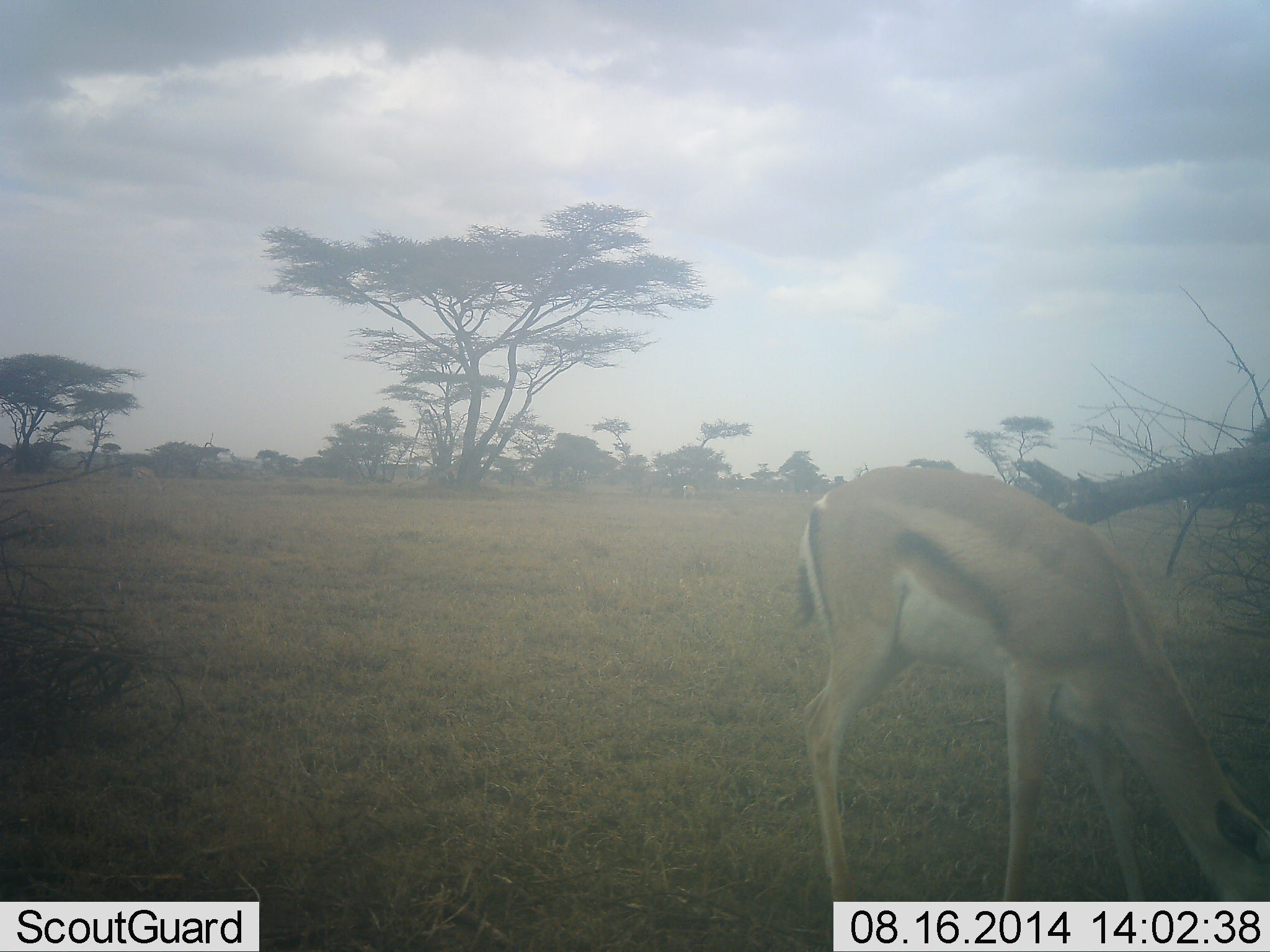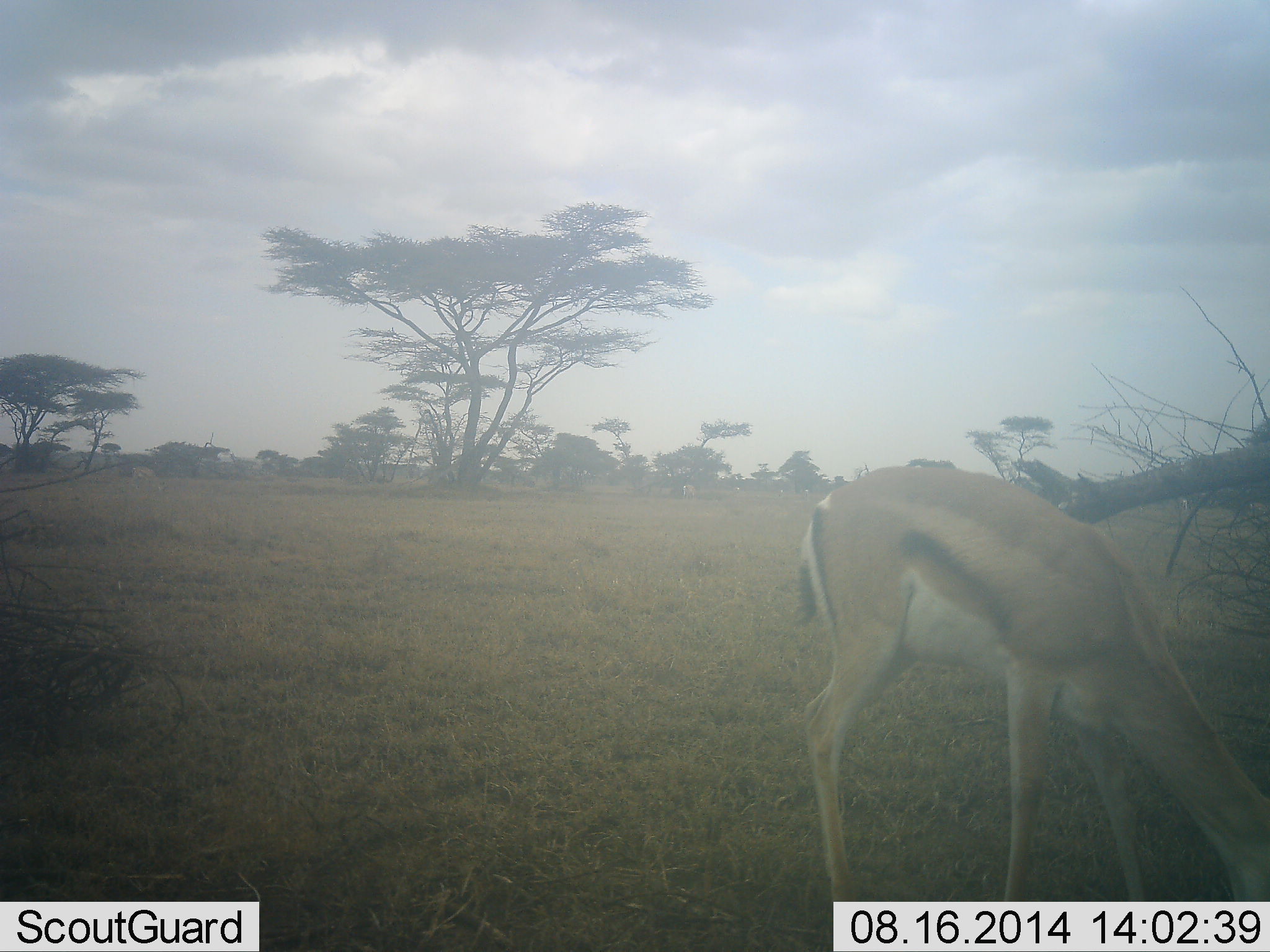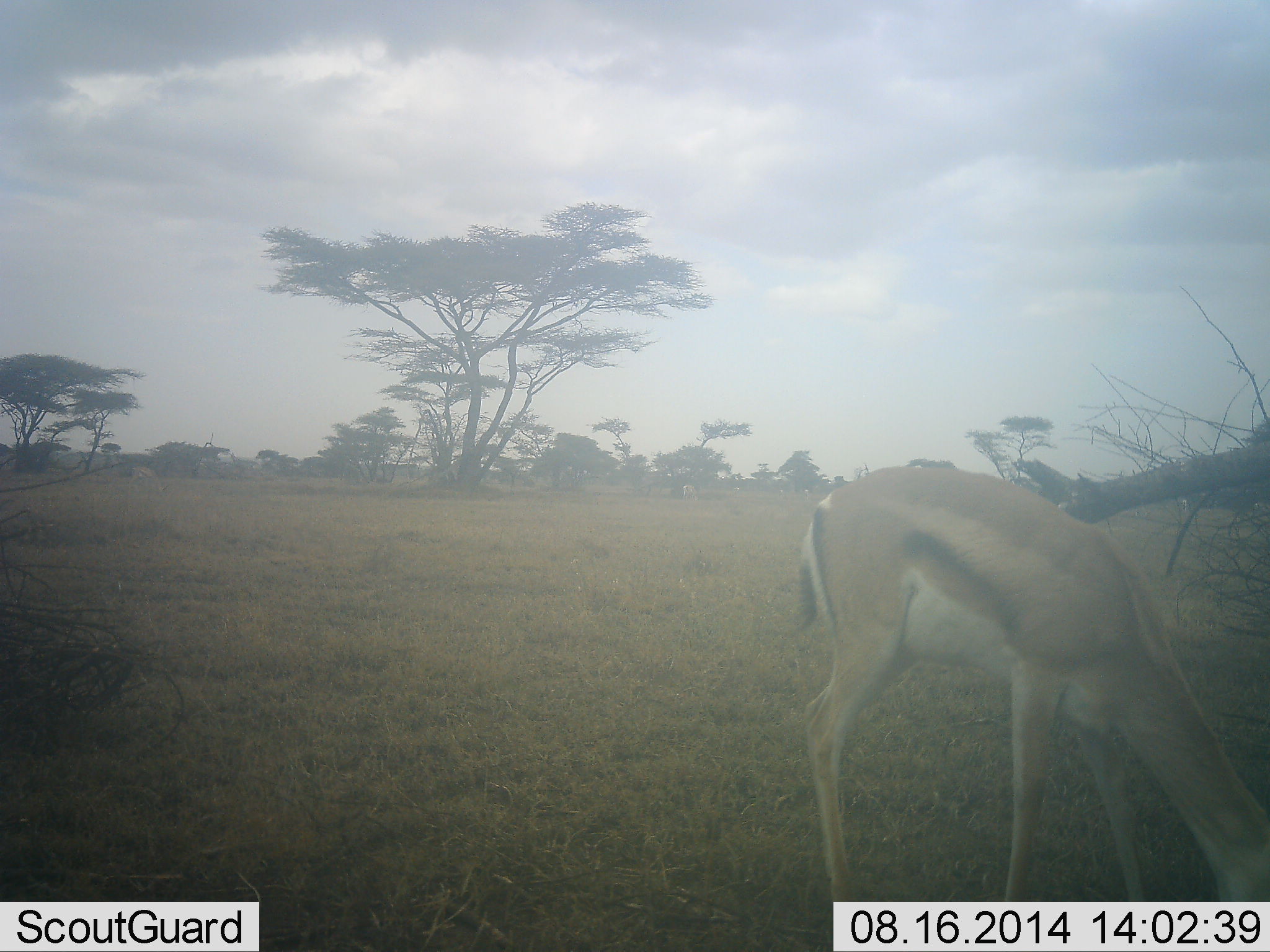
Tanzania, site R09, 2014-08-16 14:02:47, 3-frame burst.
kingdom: Animalia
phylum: Chordata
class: Mammalia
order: Artiodactyla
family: Bovidae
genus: Eudorcas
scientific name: Eudorcas thomsonii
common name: thomson's gazelle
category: gazellethomsons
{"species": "gazellethomsons (thomson's gazelle) (Eudorcas thomsonii)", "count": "1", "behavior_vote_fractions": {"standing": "10%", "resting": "0%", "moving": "0%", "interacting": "0%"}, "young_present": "0%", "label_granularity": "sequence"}